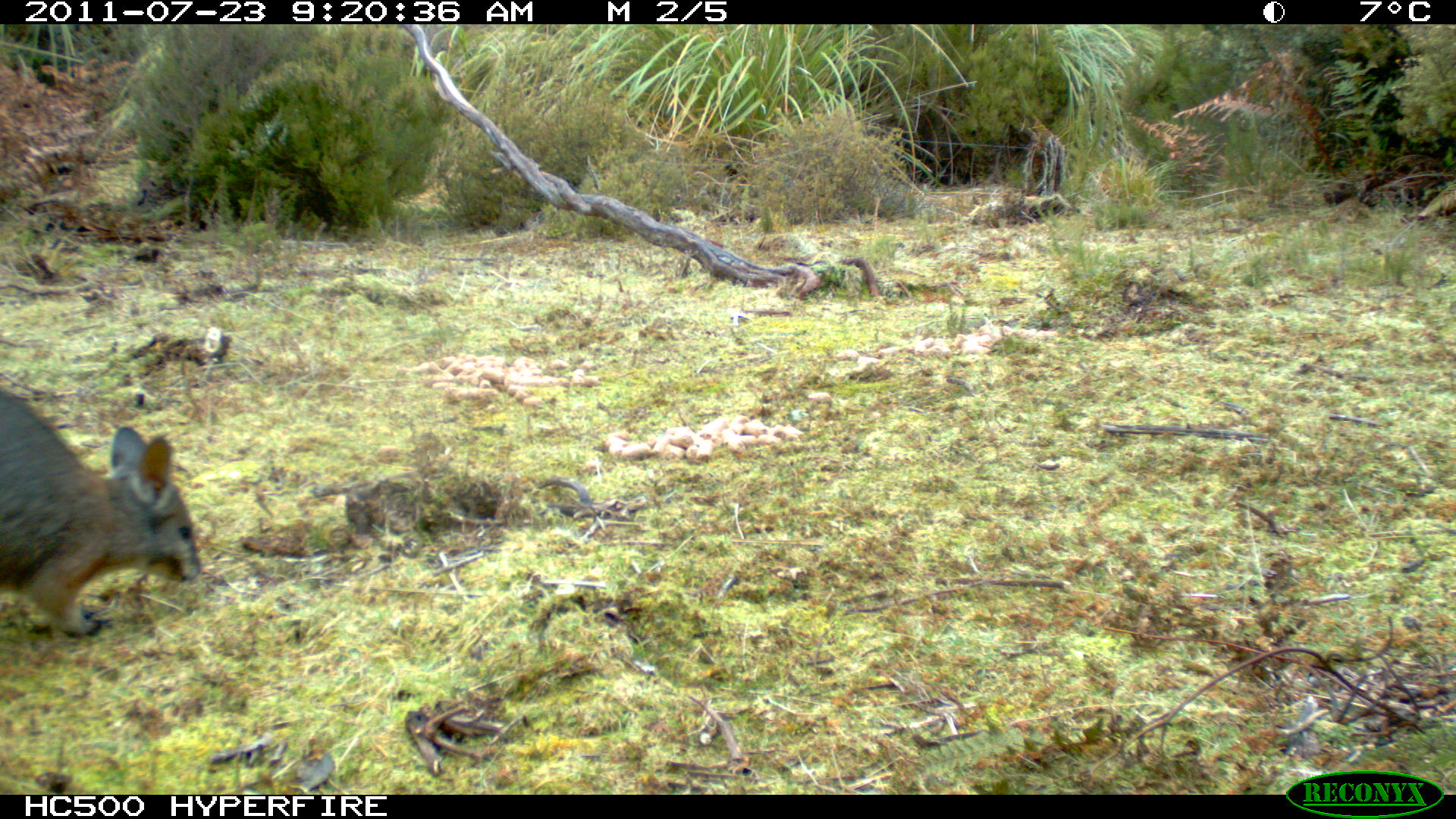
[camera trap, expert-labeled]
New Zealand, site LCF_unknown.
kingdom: Animalia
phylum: Chordata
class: Mammalia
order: Diprotodontia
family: Macropodidae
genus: Notamacropus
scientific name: Notamacropus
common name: wallaby